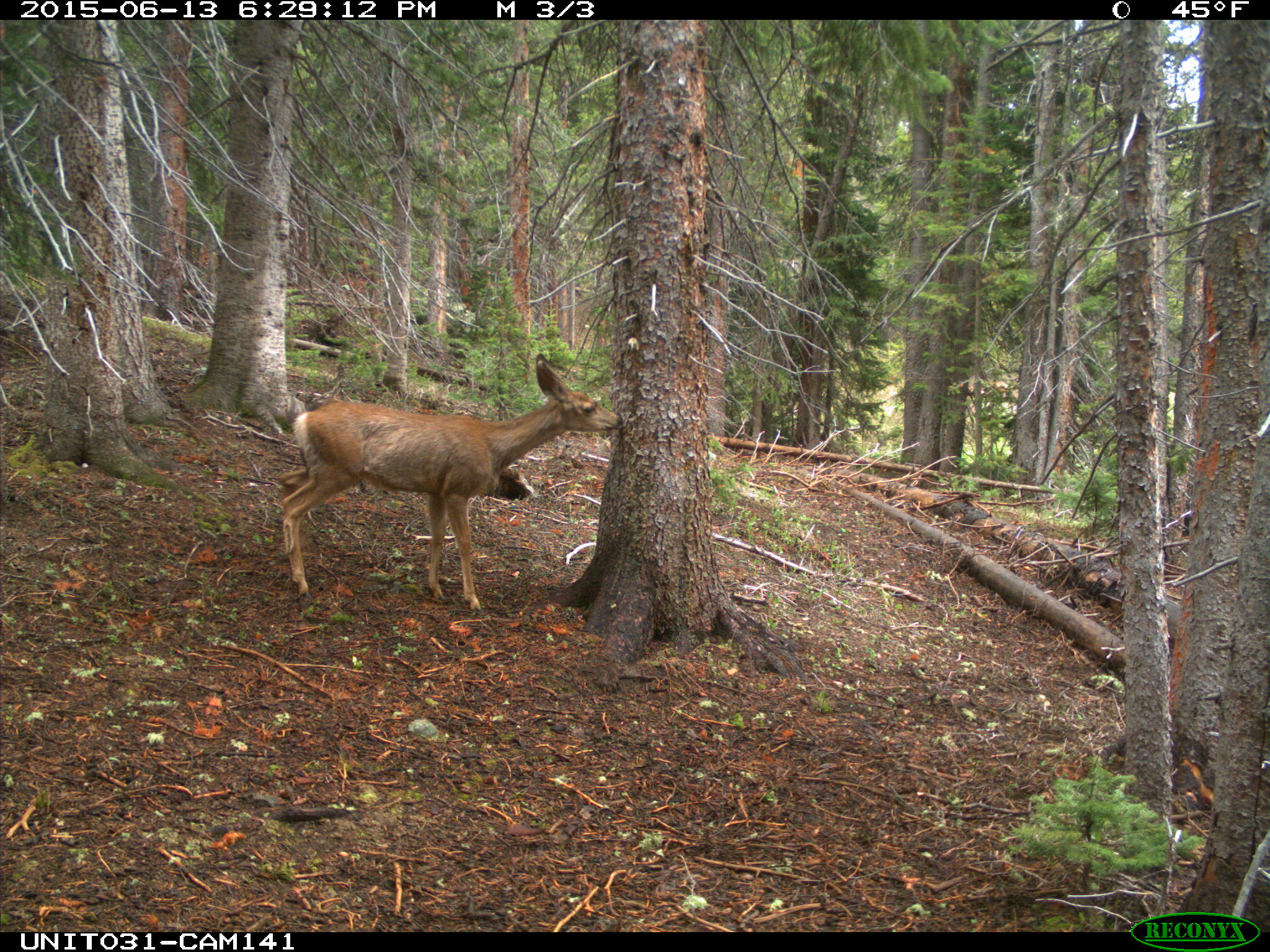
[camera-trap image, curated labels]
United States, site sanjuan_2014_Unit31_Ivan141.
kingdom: Animalia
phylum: Chordata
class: Mammalia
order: Artiodactyla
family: Cervidae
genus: Odocoileus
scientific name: Odocoileus hemionus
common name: mule deer